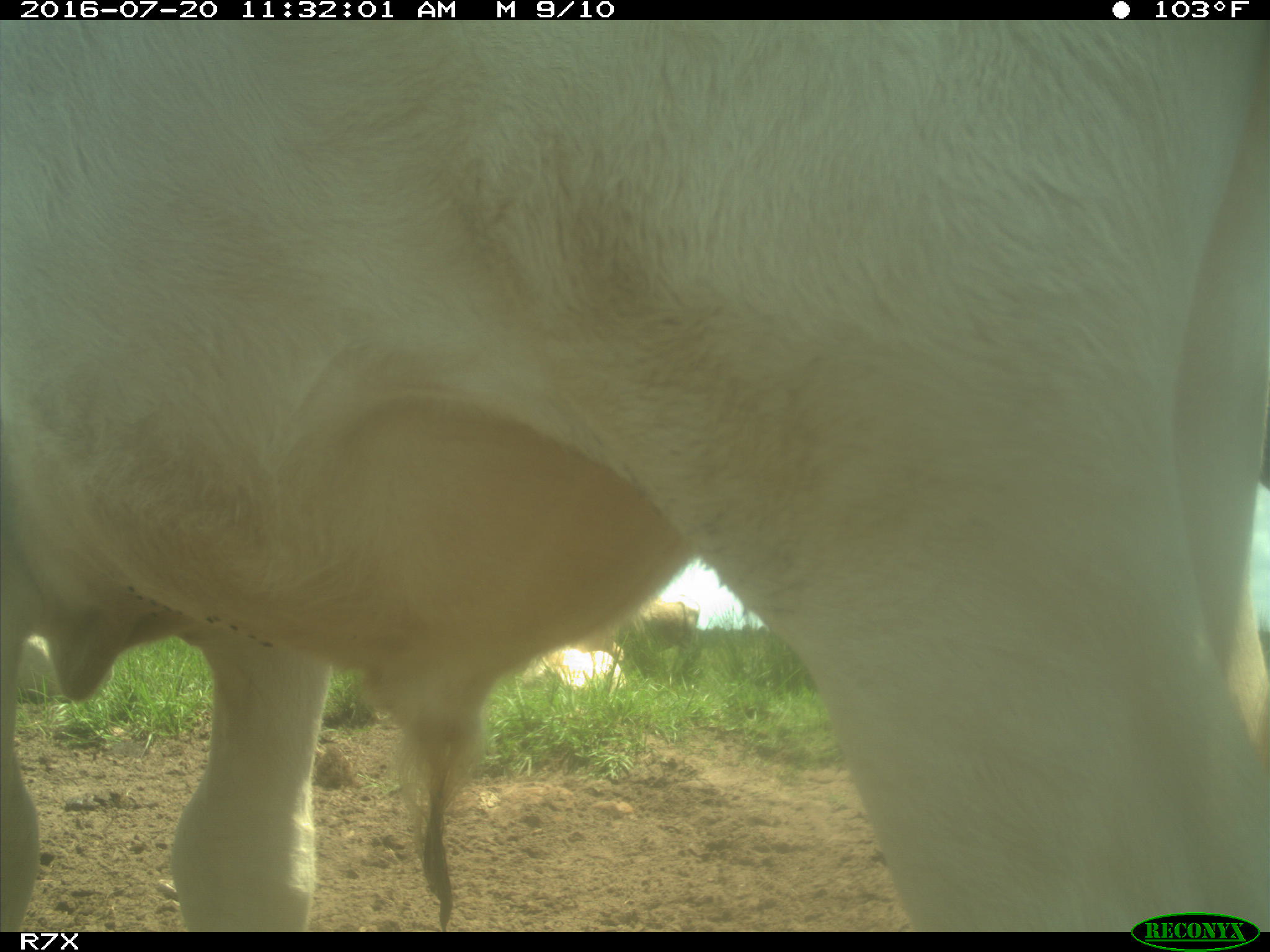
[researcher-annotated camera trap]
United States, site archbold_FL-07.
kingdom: Animalia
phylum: Chordata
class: Mammalia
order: Artiodactyla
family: Bovidae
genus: Bos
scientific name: Bos taurus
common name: domestic cow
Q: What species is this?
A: Bos taurus (domestic cow).